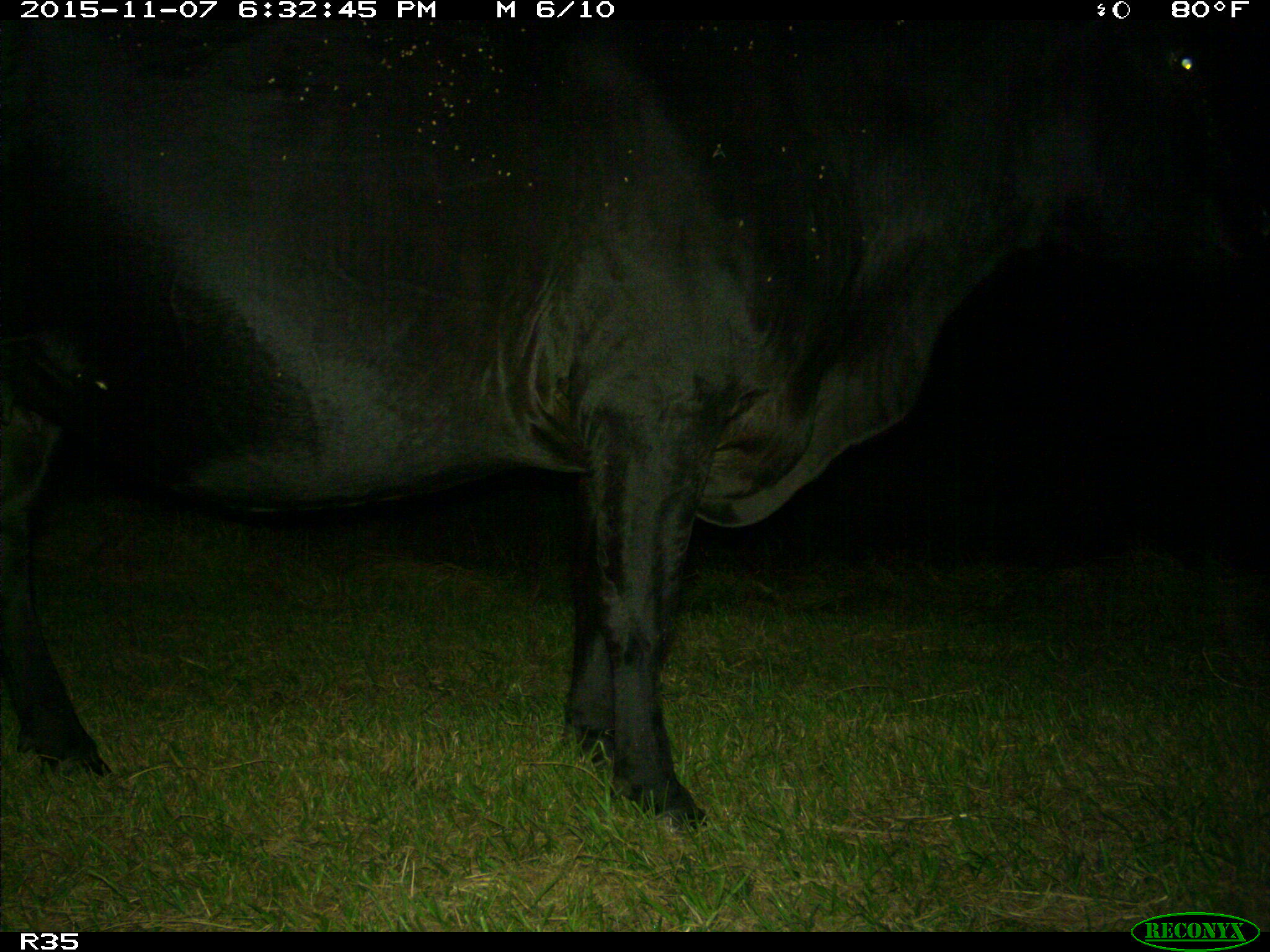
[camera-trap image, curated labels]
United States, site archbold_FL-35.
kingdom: Animalia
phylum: Chordata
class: Mammalia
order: Artiodactyla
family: Bovidae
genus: Bos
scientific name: Bos taurus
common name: domestic cow